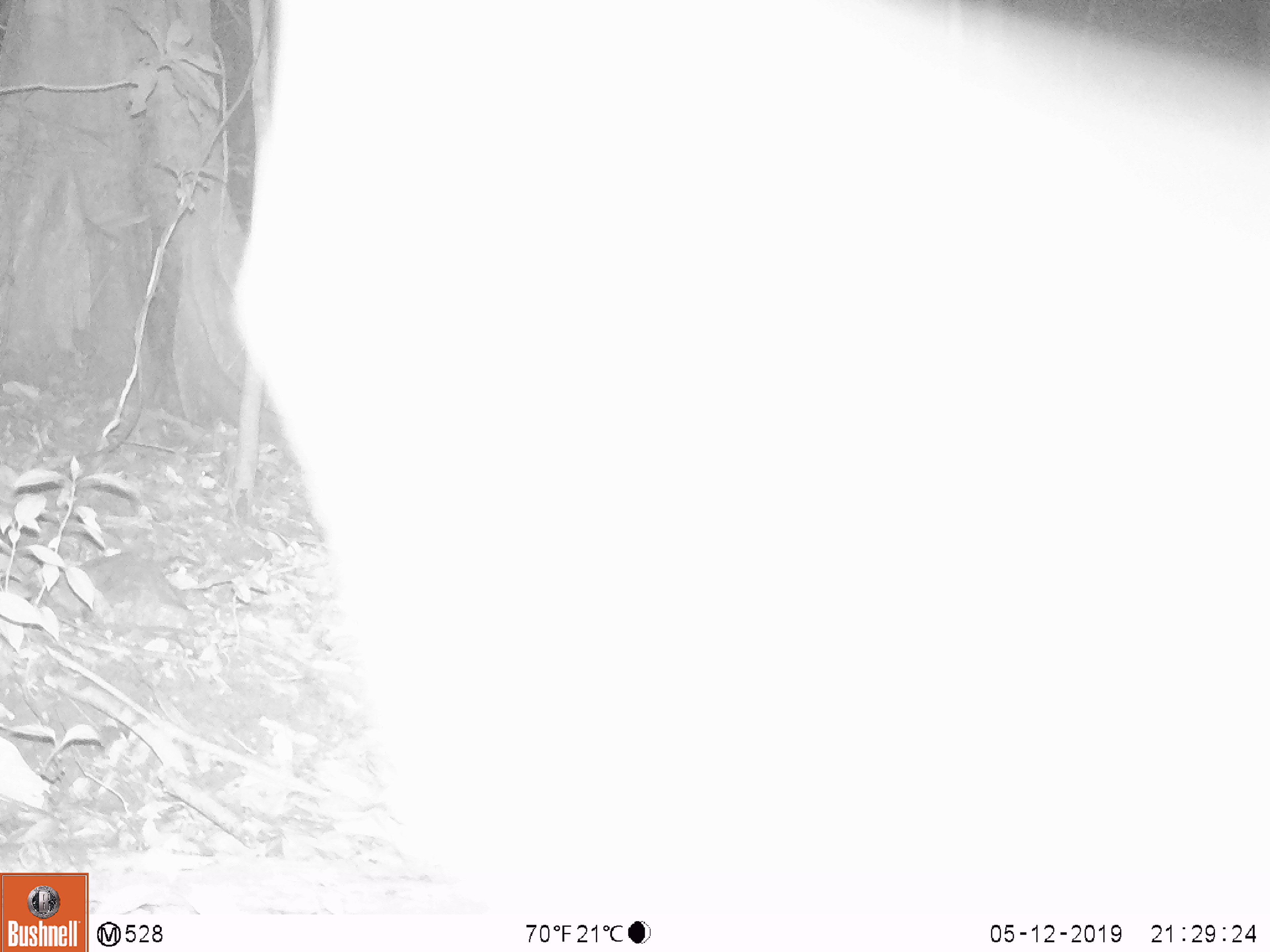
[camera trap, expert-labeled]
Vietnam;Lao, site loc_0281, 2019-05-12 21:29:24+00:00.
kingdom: Animalia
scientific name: Animalia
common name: animal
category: unidentified animal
Unidentified animal (animal) (Animalia). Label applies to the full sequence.